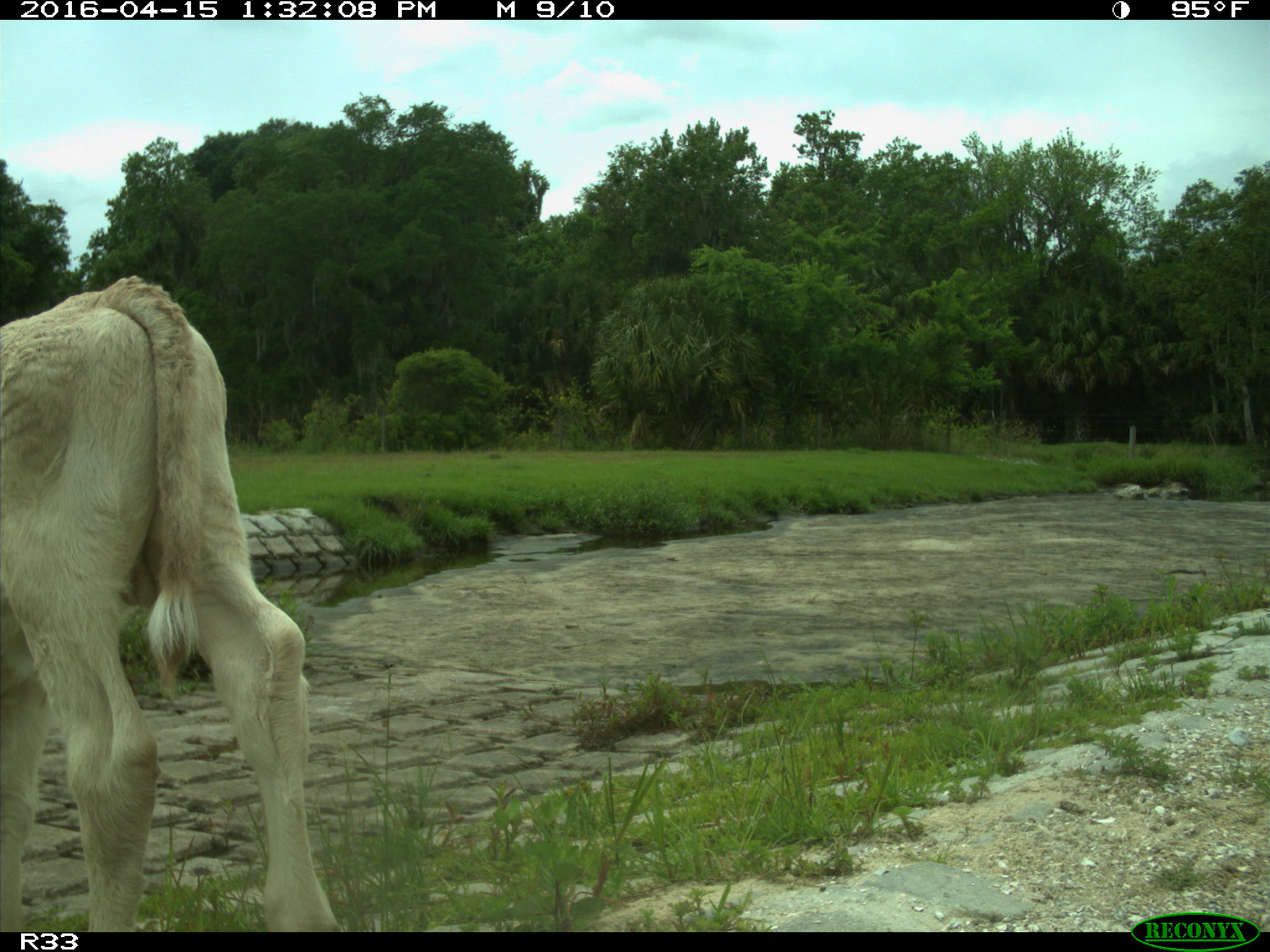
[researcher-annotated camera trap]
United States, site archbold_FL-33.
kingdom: Animalia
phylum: Chordata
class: Mammalia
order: Artiodactyla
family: Bovidae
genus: Bos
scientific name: Bos taurus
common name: domestic cow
Bos taurus (domestic cow).